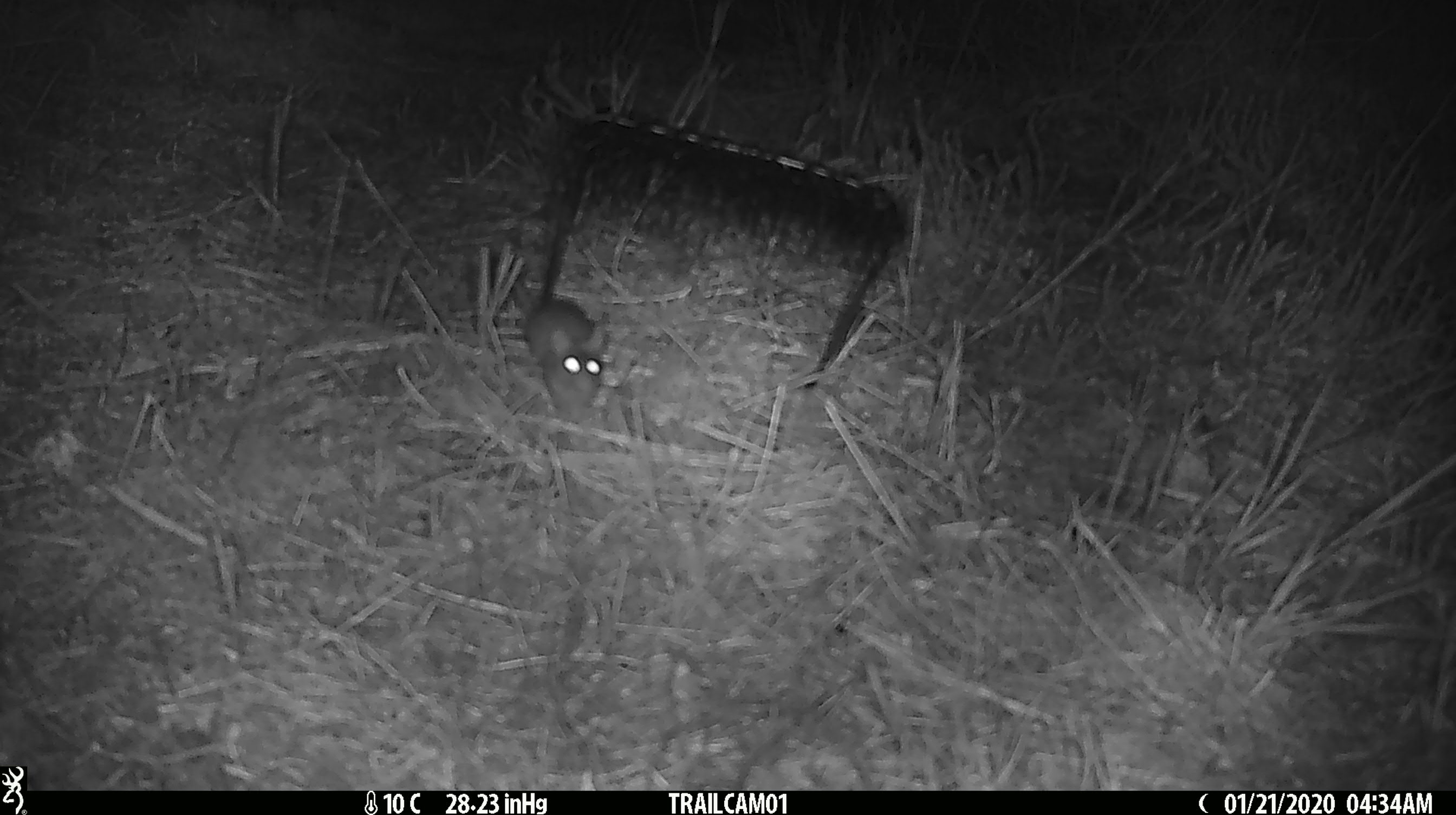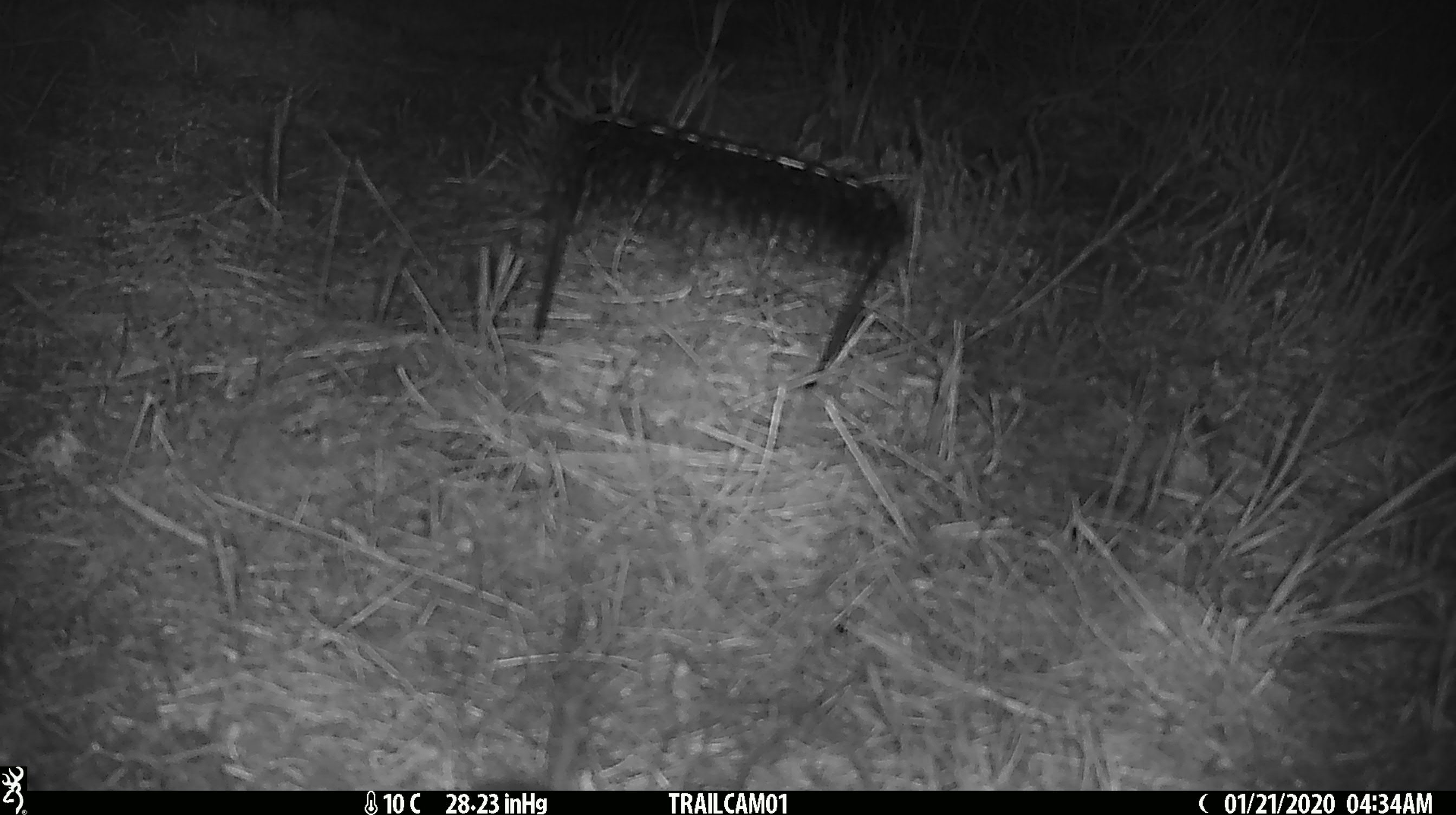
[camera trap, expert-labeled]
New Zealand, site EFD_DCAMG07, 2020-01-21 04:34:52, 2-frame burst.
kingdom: Animalia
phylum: Chordata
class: Mammalia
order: Rodentia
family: Muridae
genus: Mus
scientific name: Mus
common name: mouse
Mouse (Mus).